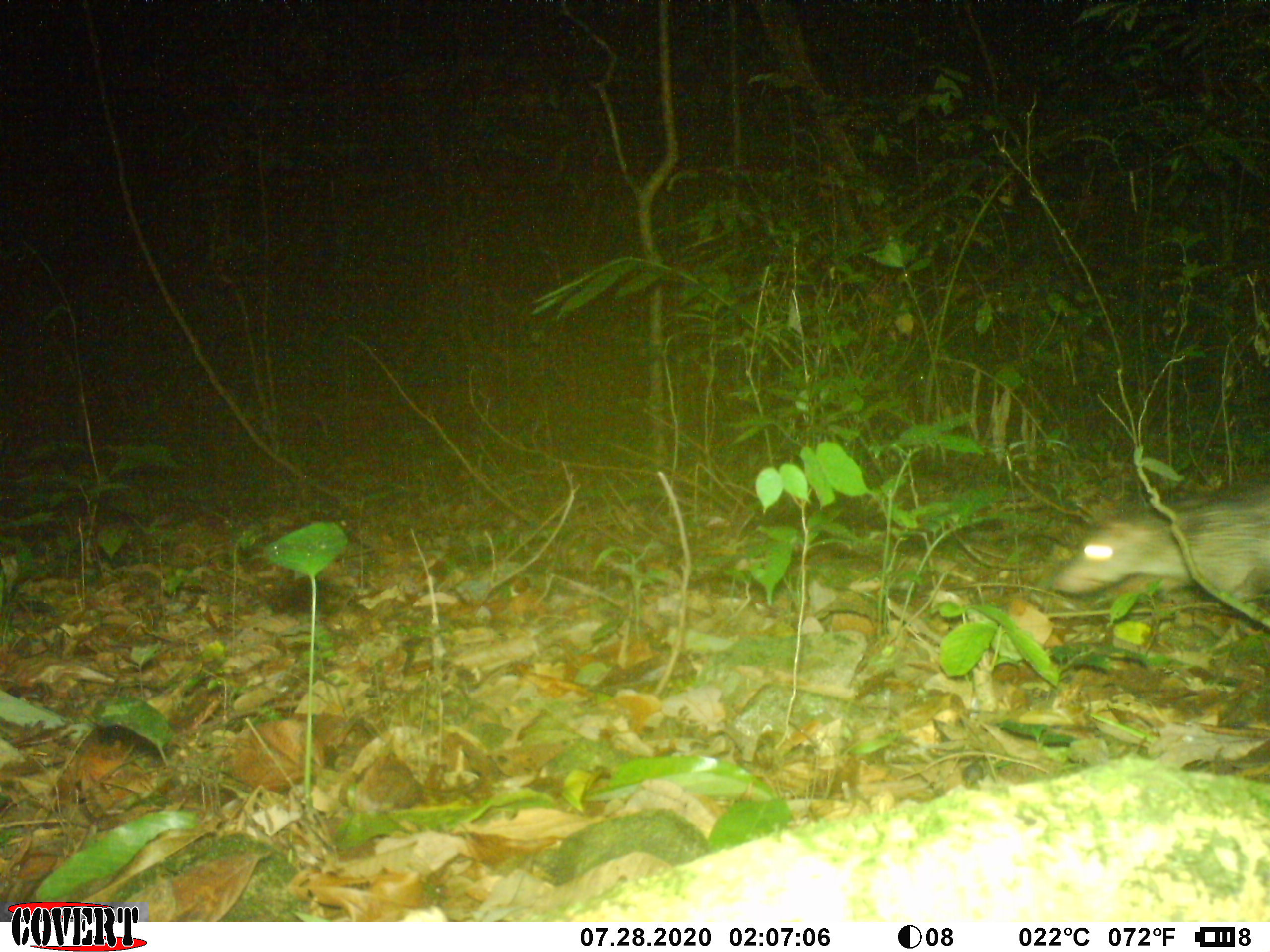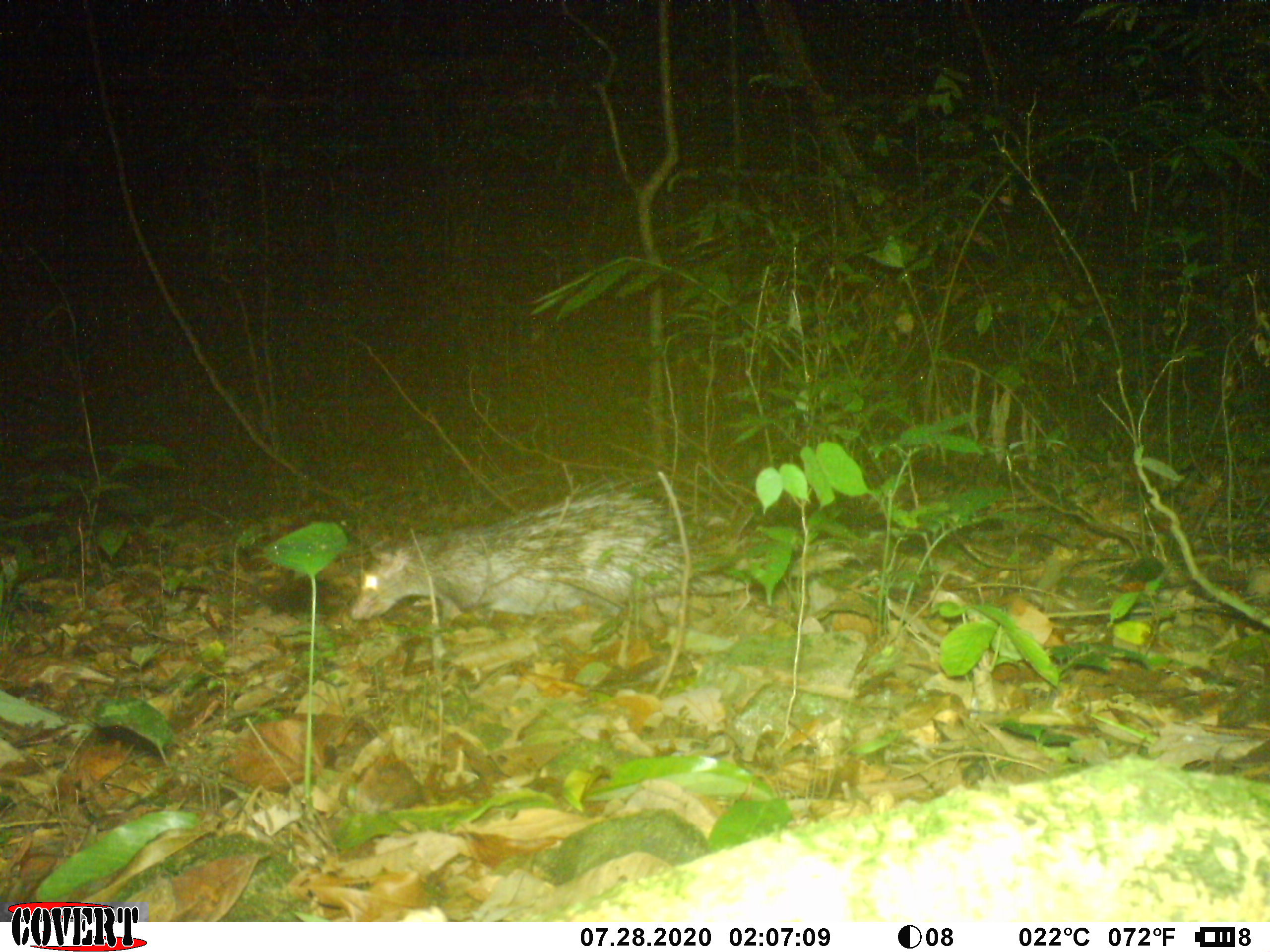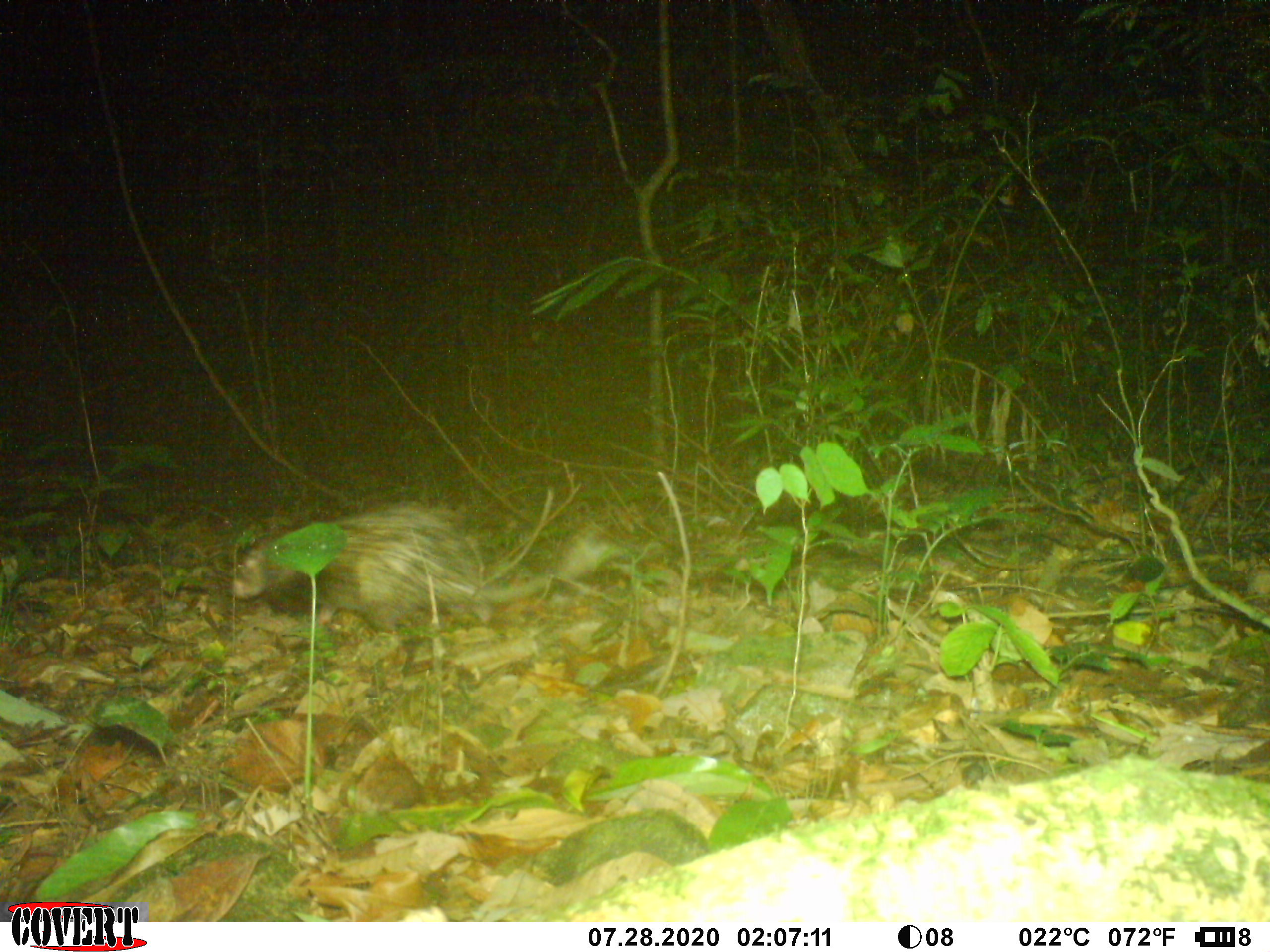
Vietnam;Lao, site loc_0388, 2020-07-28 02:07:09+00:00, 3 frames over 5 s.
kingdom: Animalia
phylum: Chordata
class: Mammalia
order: Rodentia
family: Hystricidae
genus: Atherurus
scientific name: Atherurus macrourus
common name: asiatic brush-tailed porcupine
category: asiatic brush tailed porcupine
Asiatic brush tailed porcupine (asiatic brush-tailed porcupine) (Atherurus macrourus). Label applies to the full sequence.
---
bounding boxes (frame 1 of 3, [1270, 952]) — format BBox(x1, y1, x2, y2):
asiatic brush tailed porcupine: BBox(1050, 486, 1269, 602)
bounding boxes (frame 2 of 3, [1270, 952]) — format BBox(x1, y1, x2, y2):
asiatic brush tailed porcupine: BBox(350, 487, 855, 641)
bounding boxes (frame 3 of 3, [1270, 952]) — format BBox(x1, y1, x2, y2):
asiatic brush tailed porcupine: BBox(230, 502, 613, 634)